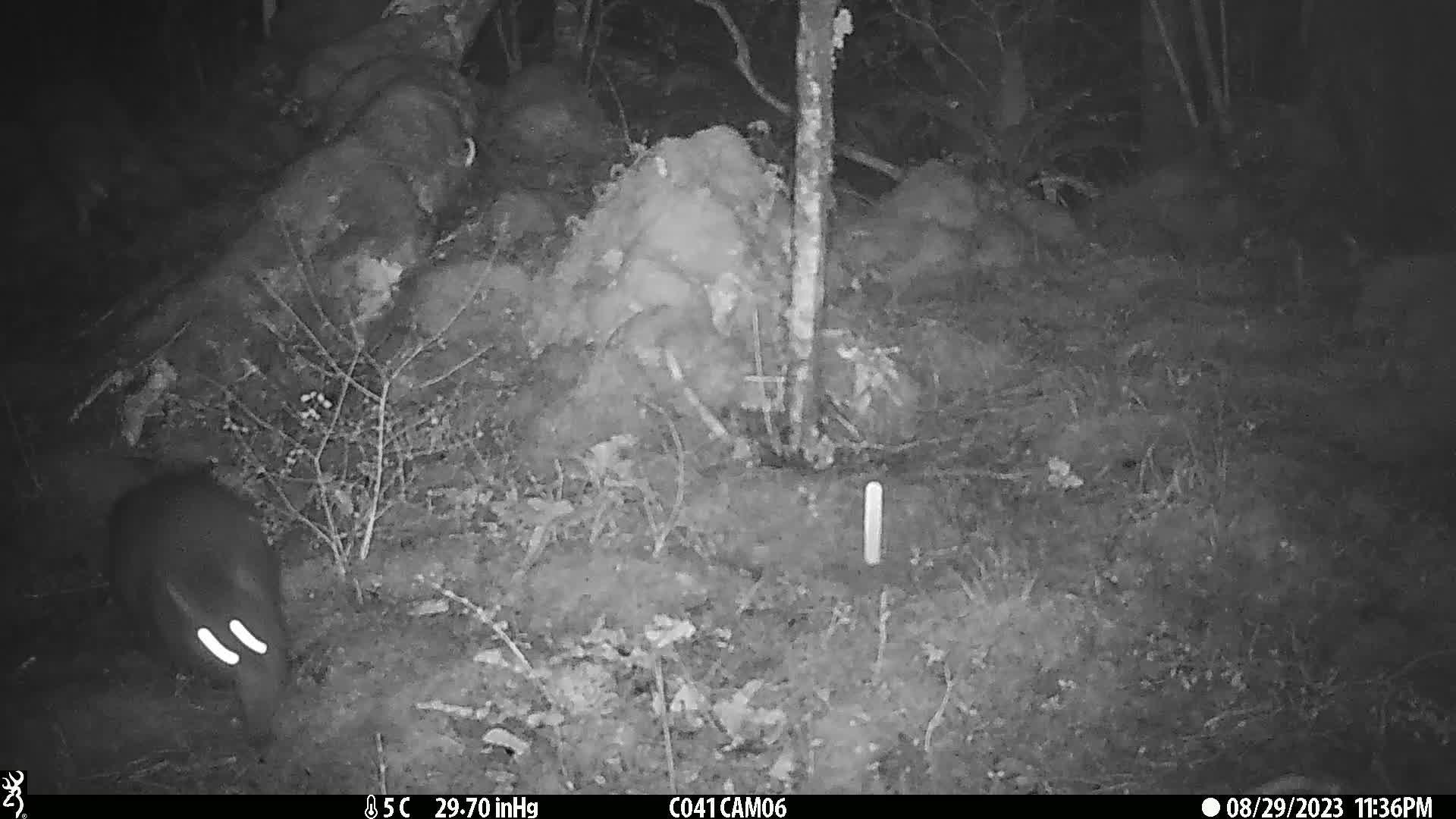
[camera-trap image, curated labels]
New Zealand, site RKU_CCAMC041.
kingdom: Animalia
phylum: Chordata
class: Mammalia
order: Diprotodontia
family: Phalangeridae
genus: Trichosurus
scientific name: Trichosurus vulpecula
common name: common brushtail possum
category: possum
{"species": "possum (common brushtail possum) (Trichosurus vulpecula)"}